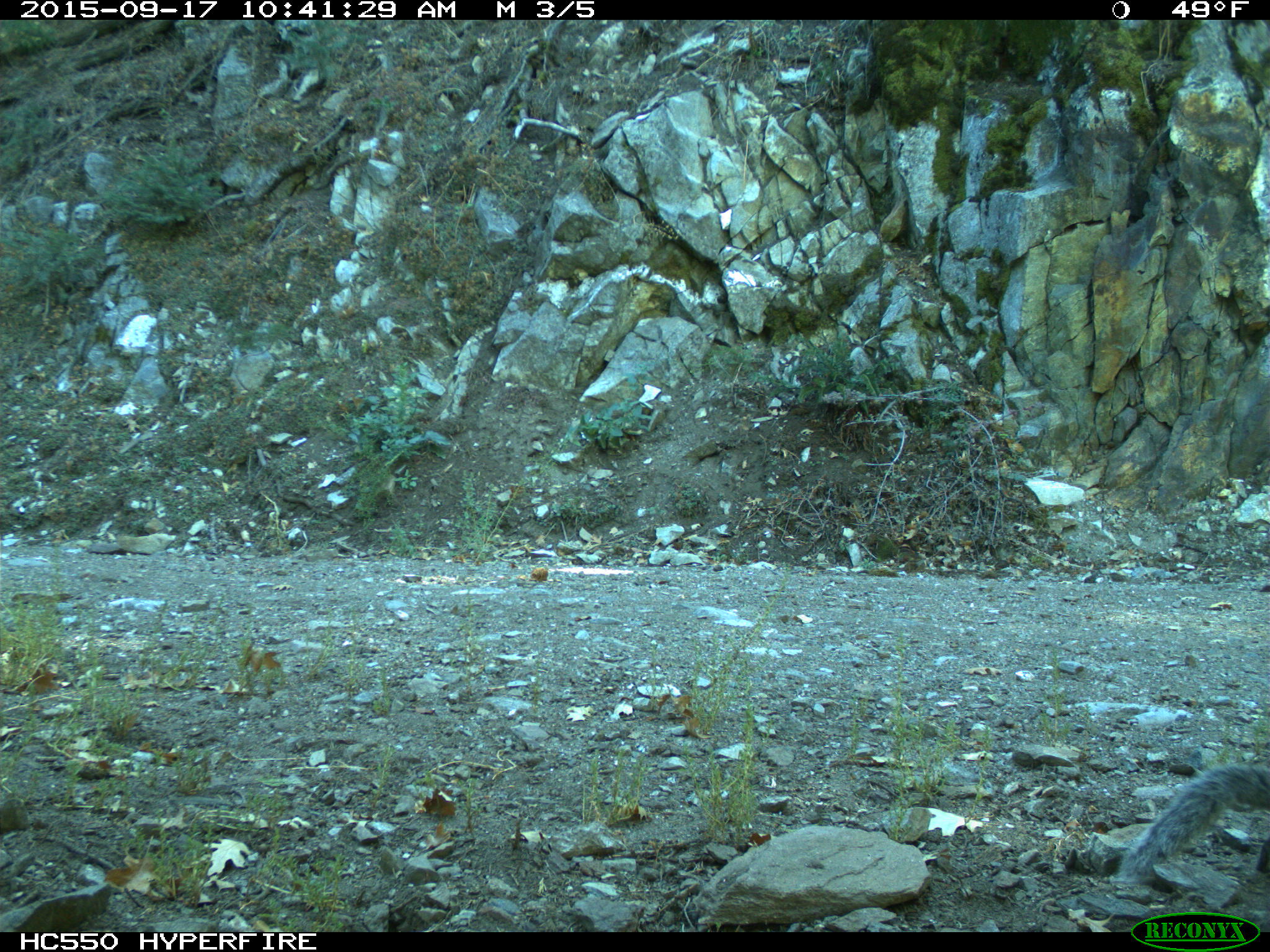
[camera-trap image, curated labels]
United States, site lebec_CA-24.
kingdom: Animalia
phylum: Chordata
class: Mammalia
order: Rodentia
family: Sciuridae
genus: Sciurus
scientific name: Sciurus carolinensis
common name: eastern gray squirrel